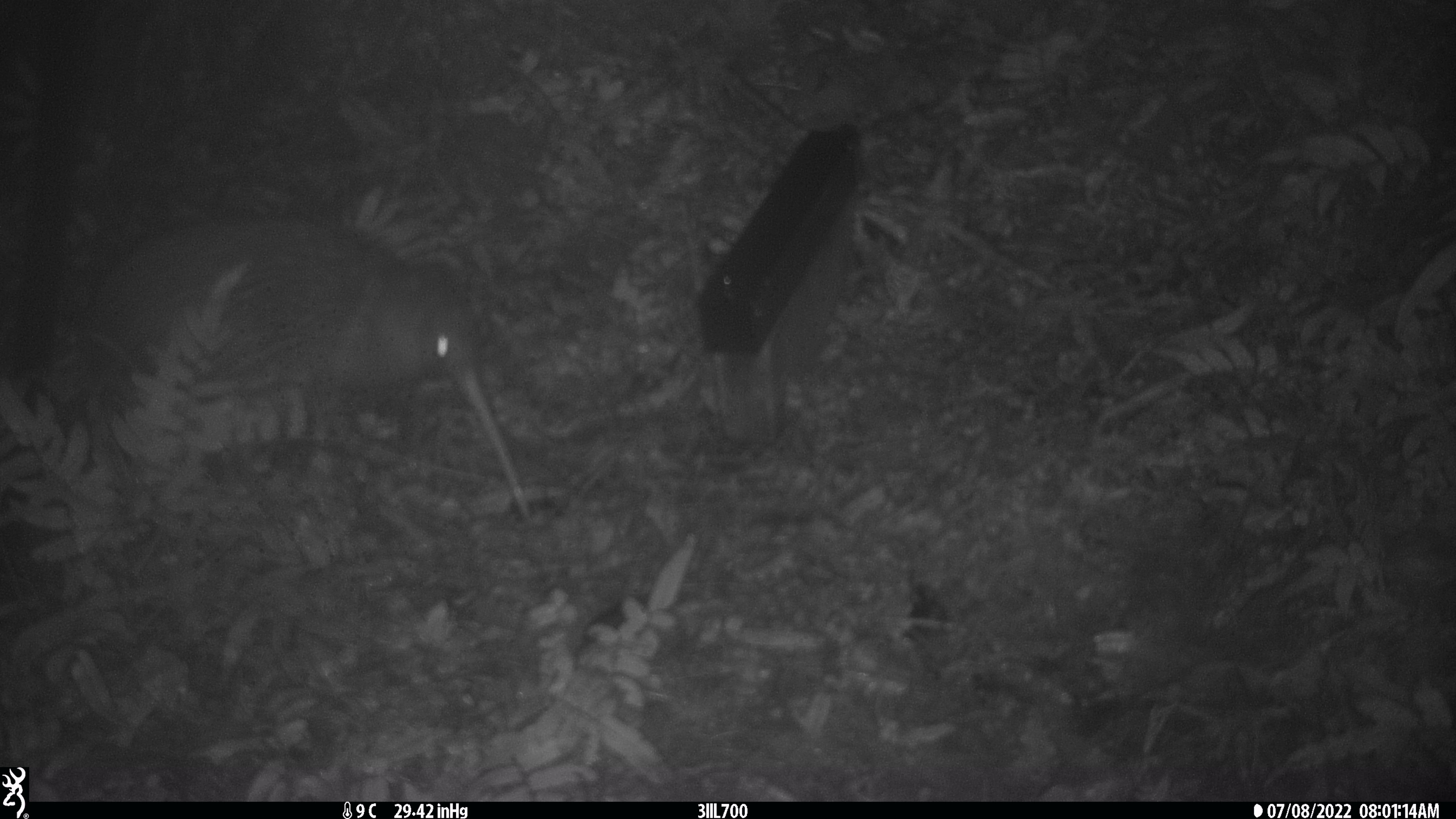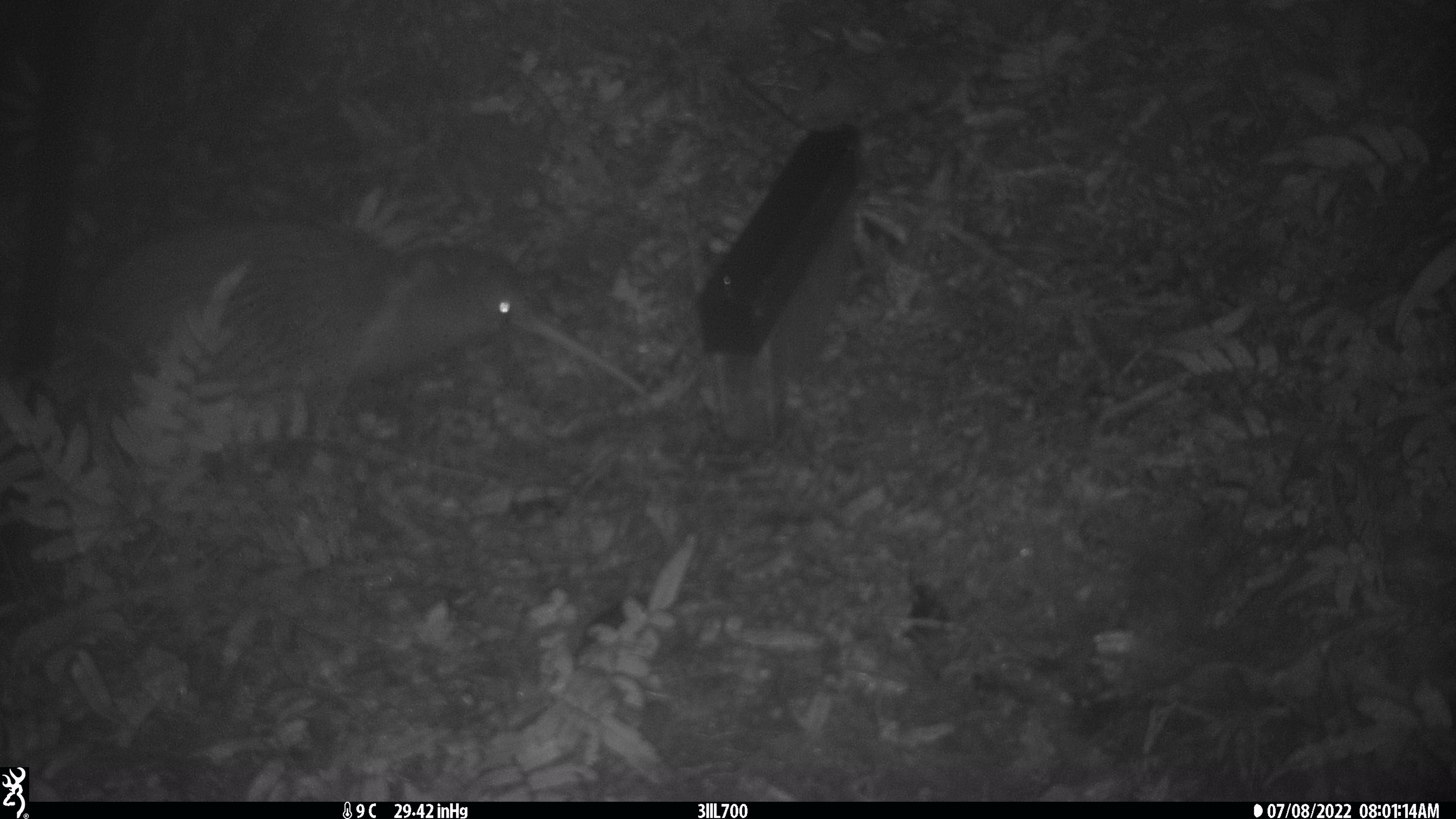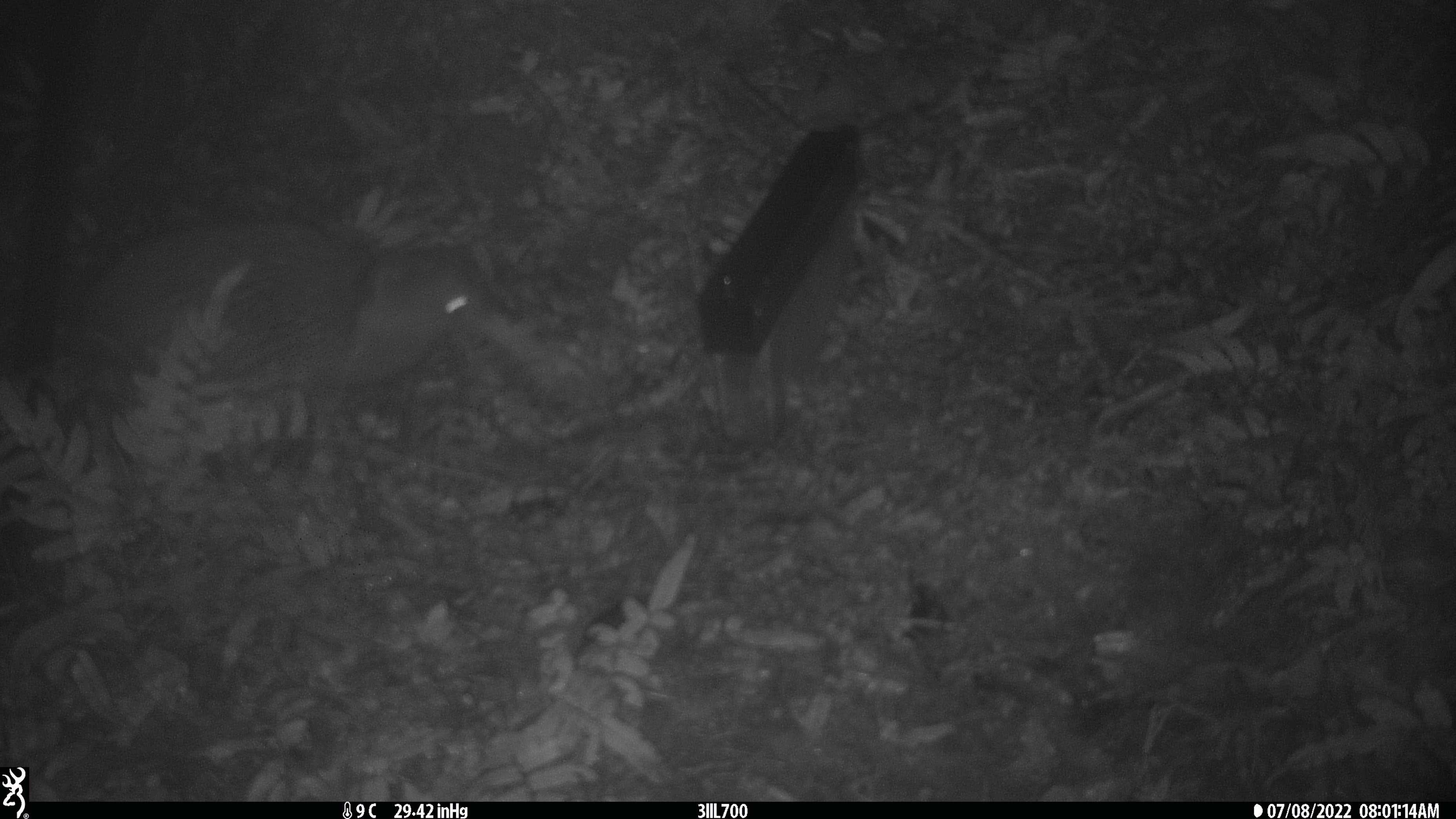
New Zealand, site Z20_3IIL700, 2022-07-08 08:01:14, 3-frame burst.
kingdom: Animalia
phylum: Chordata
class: Aves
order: Apterygiformes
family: Apterygidae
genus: Apteryx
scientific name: Apteryx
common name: kiwi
Kiwi (Apteryx).